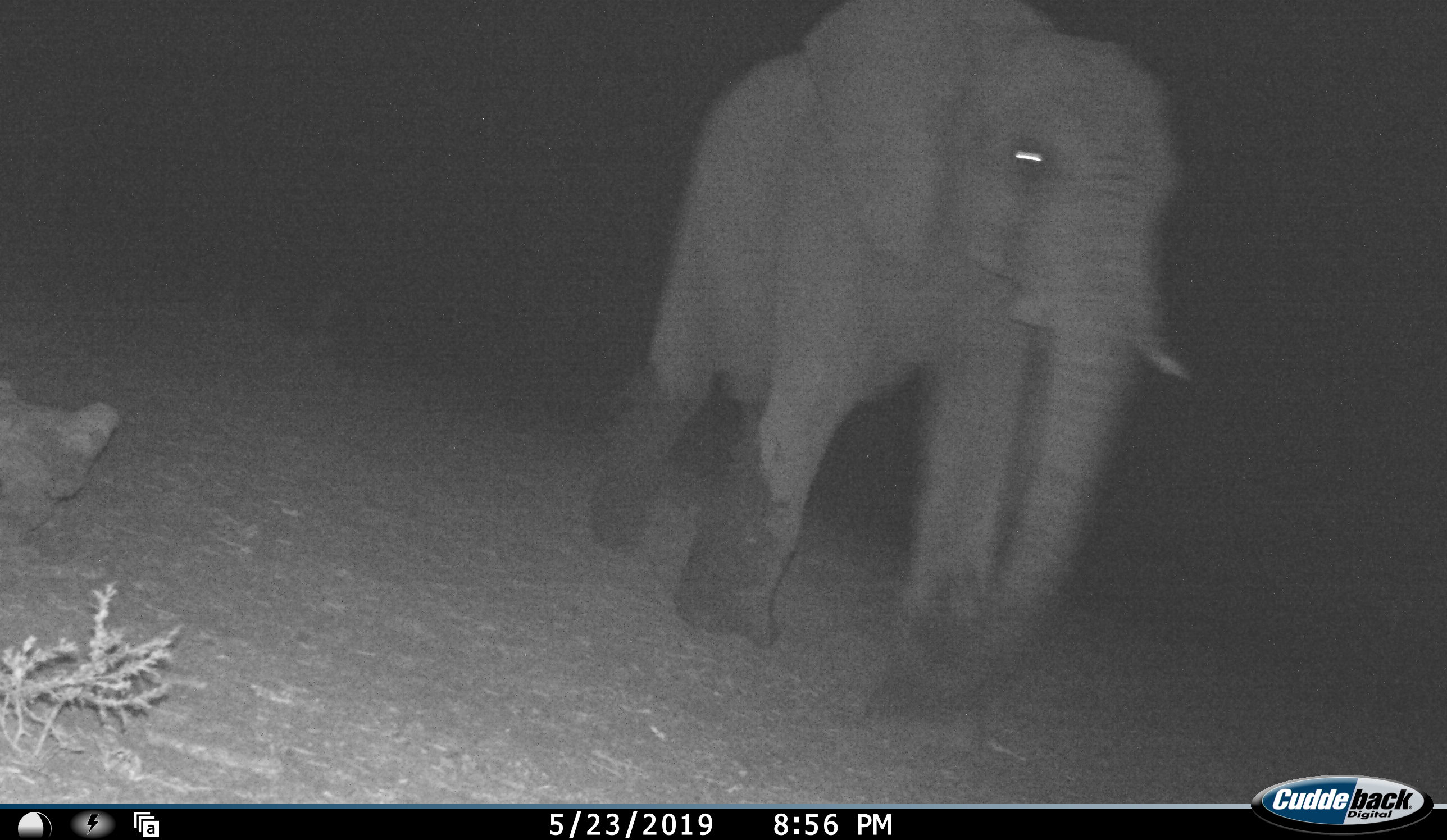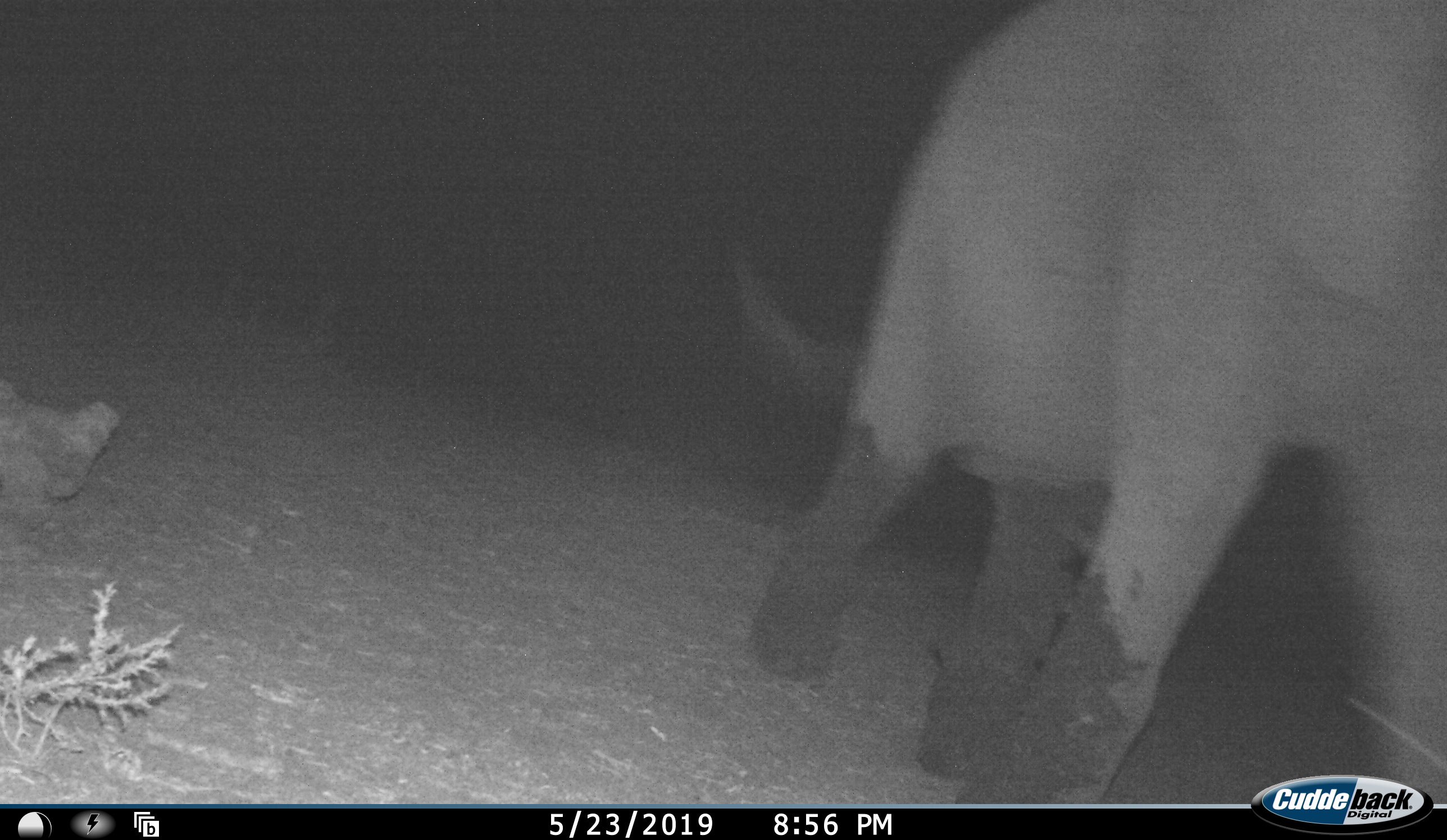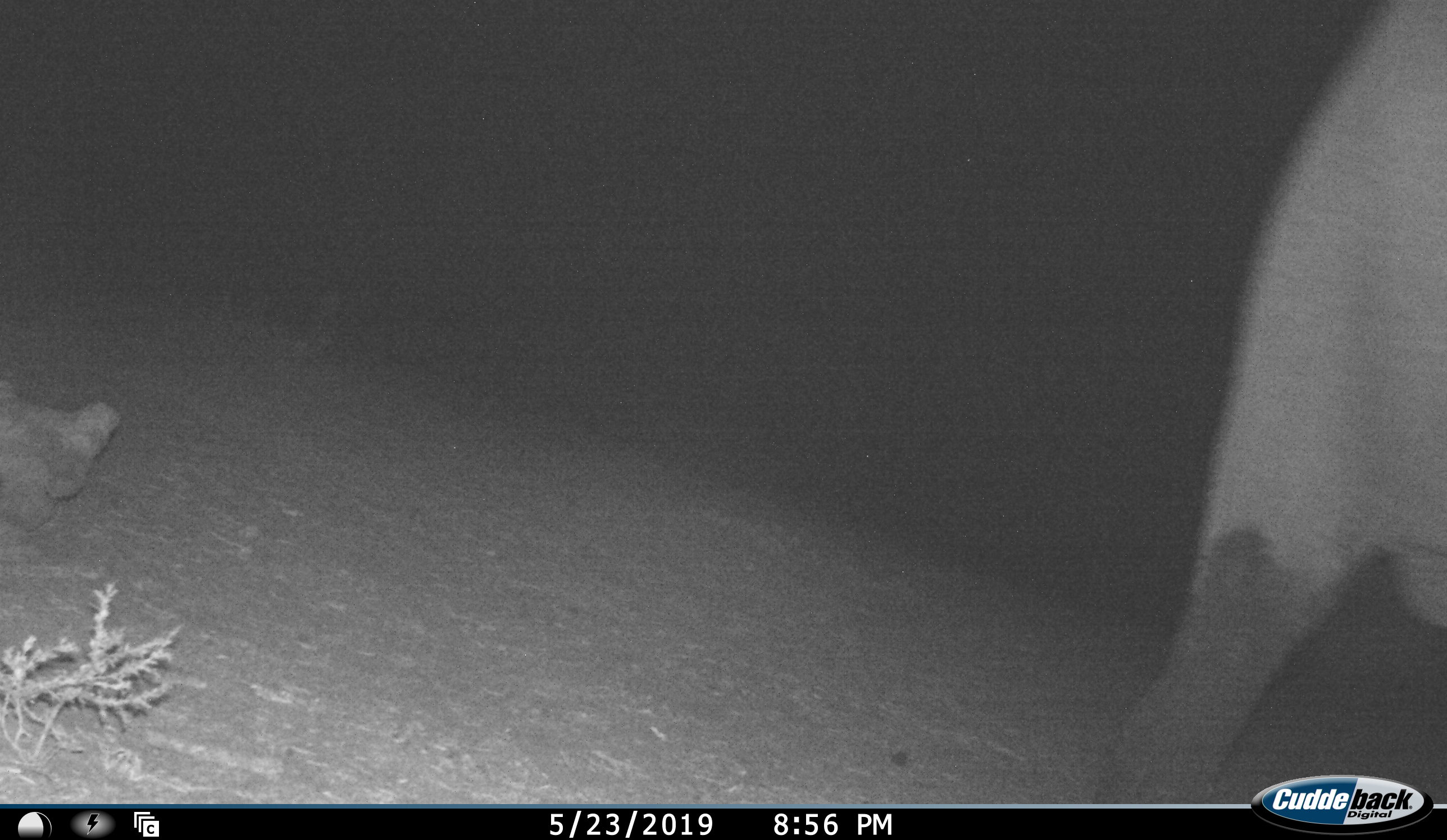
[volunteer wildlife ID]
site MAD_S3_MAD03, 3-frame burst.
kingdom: Animalia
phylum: Chordata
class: Mammalia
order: Proboscidea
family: Elephantidae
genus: Loxodonta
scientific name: Loxodonta africana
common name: african bush elephant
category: elephant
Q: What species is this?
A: Elephant (african bush elephant) (Loxodonta africana).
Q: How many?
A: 1.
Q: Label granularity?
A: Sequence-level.